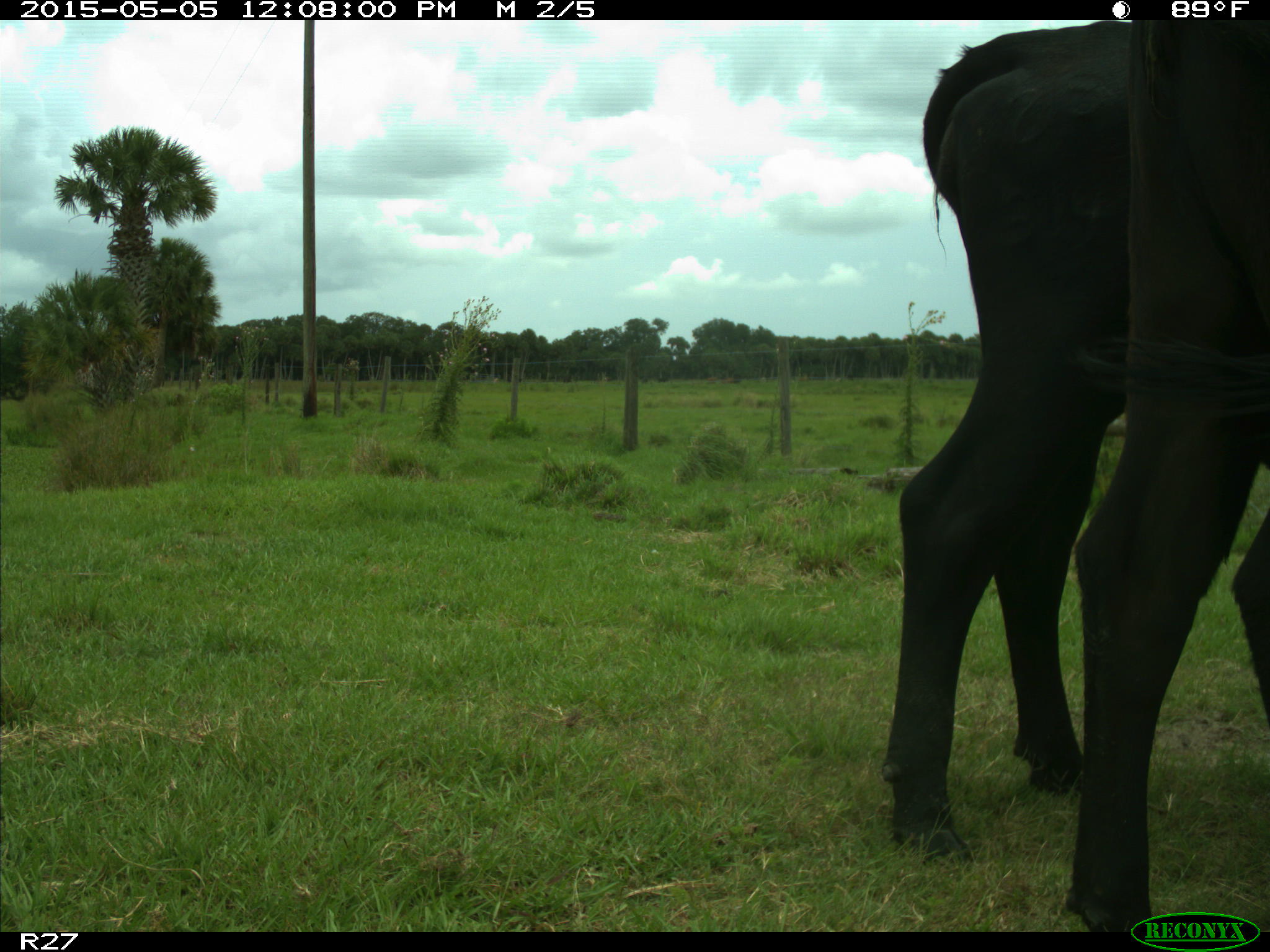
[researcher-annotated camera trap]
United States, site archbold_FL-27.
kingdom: Animalia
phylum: Chordata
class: Mammalia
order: Artiodactyla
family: Bovidae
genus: Bos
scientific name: Bos taurus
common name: domestic cow